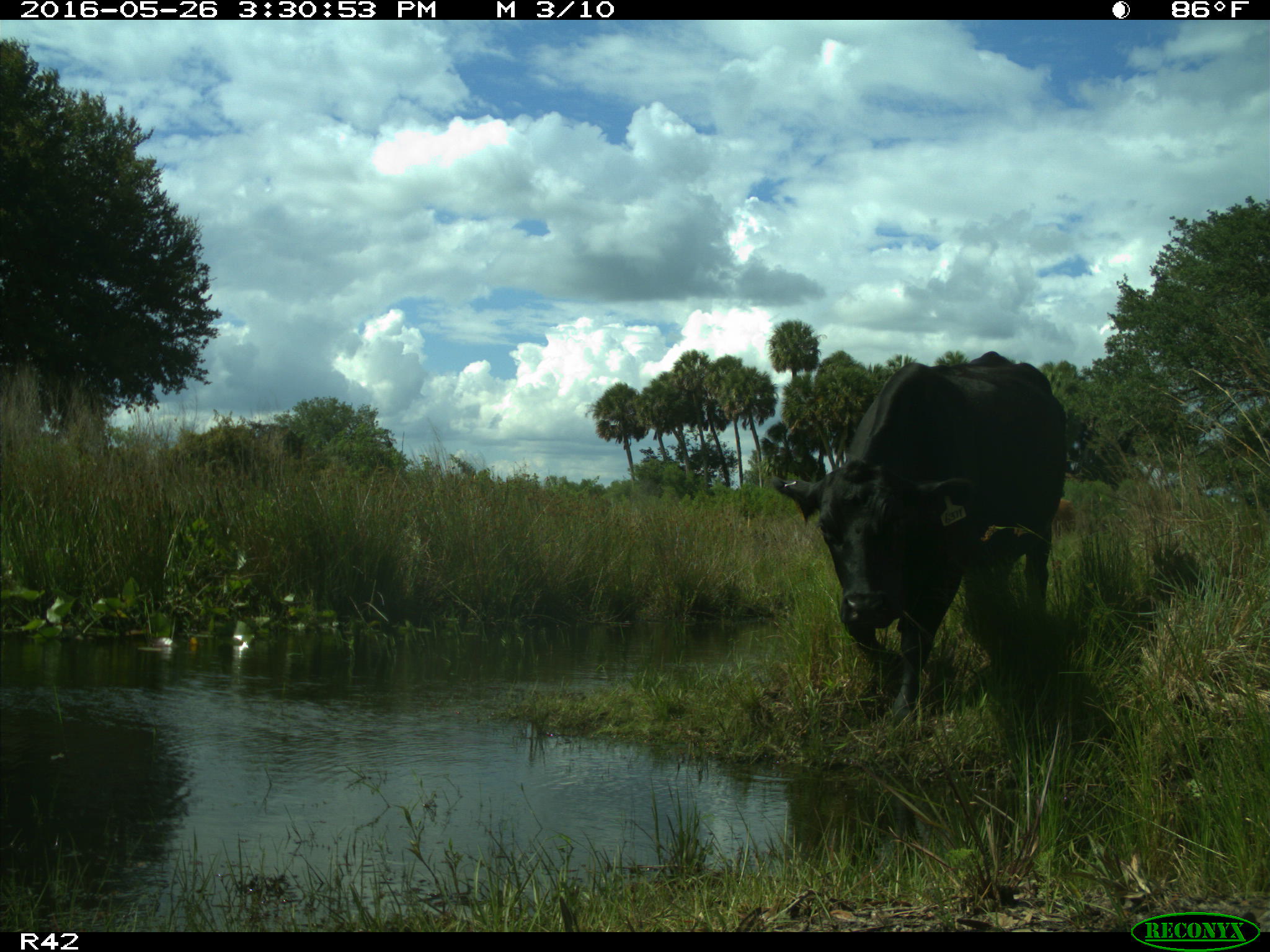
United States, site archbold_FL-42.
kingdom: Animalia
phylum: Chordata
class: Mammalia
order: Artiodactyla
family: Bovidae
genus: Bos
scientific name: Bos taurus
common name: domestic cow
Bos taurus (domestic cow).